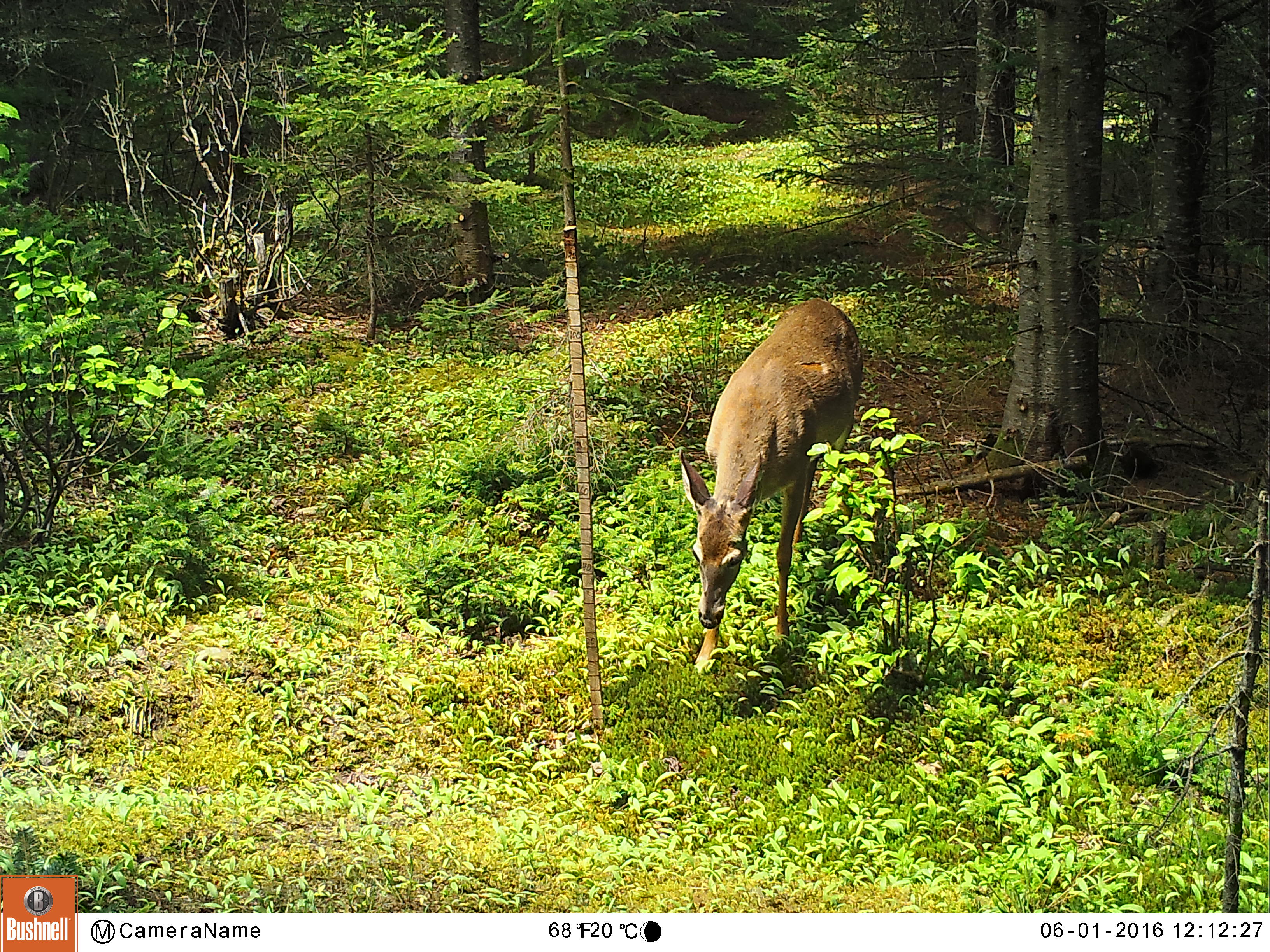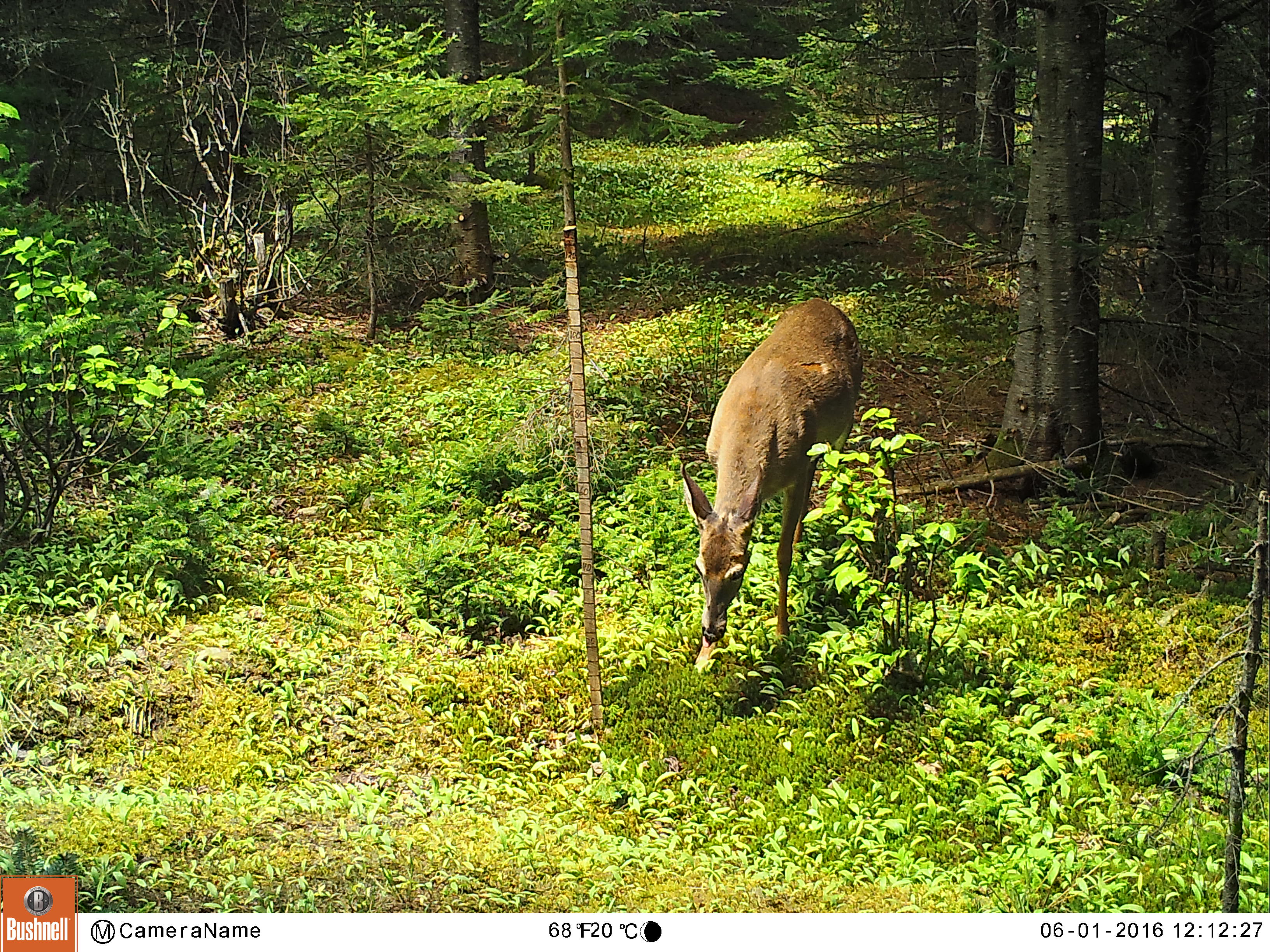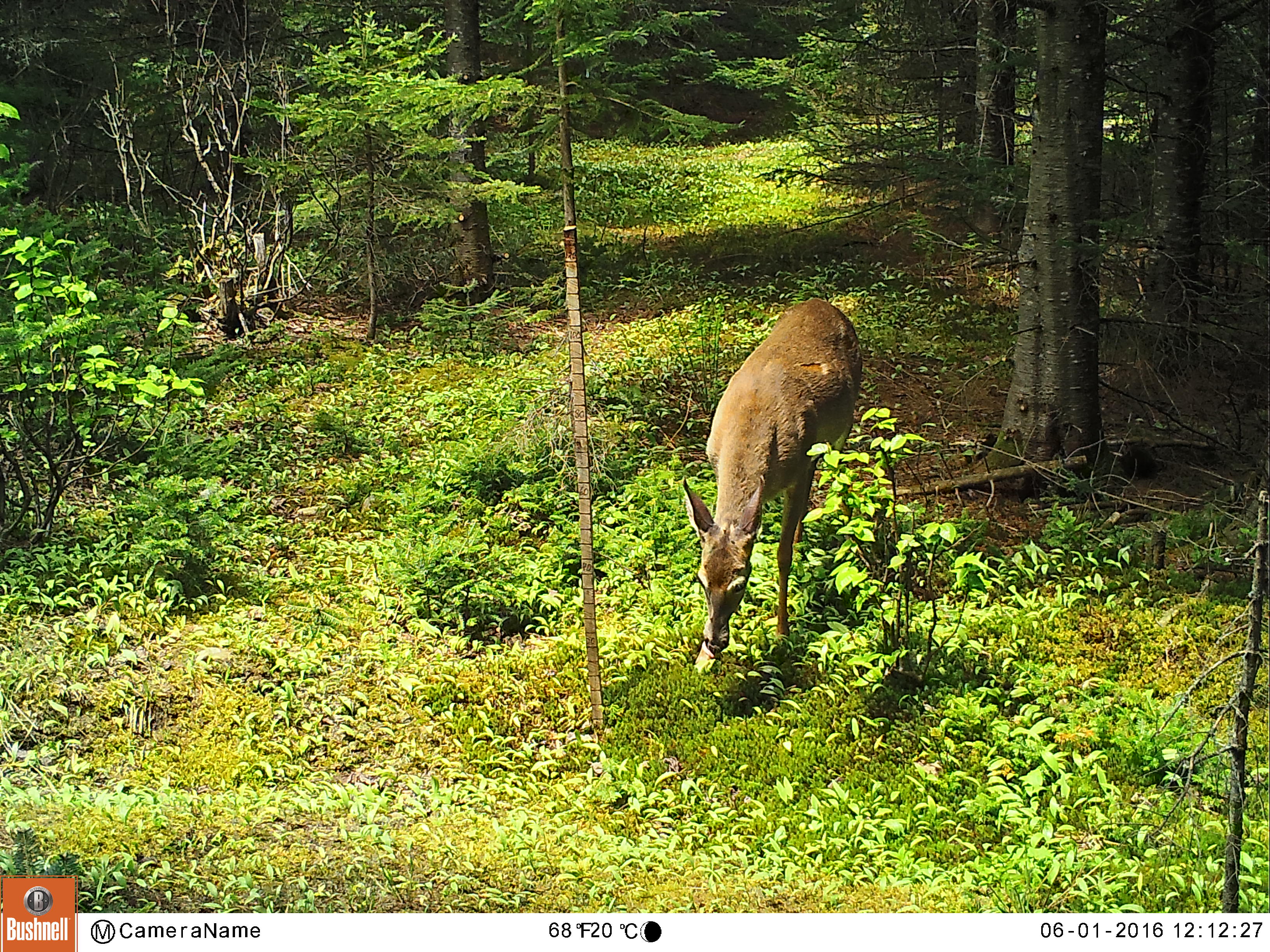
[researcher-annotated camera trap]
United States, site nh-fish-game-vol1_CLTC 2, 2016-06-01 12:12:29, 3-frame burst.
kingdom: Animalia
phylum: Chordata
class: Mammalia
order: Artiodactyla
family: Cervidae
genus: Odocoileus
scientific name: Odocoileus virginianus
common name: white-tailed deer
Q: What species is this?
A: White-tailed deer (Odocoileus virginianus).